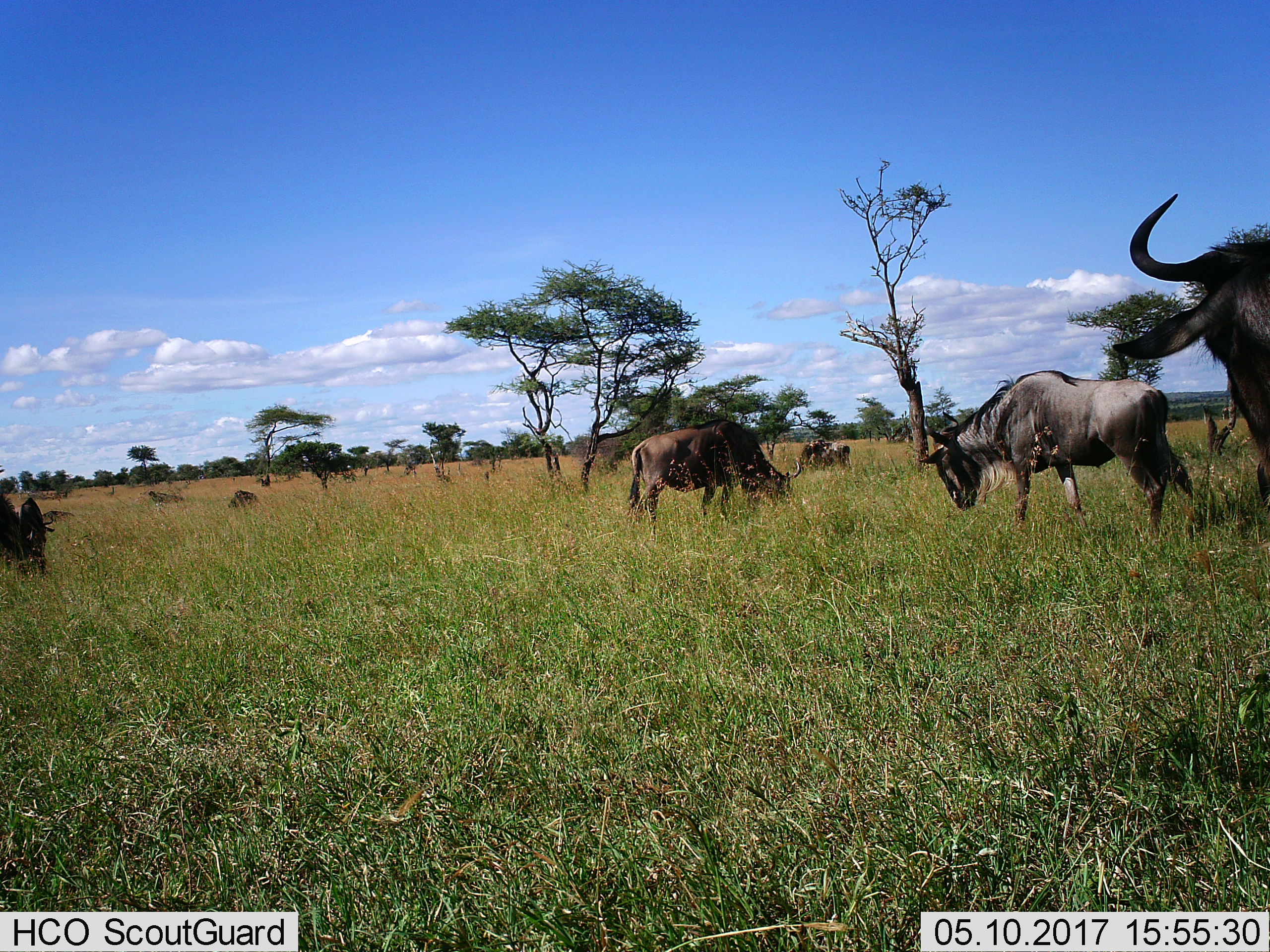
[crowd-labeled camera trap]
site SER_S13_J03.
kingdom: Animalia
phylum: Chordata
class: Mammalia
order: Artiodactyla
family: Bovidae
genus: Connochaetes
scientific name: Connochaetes taurinus taurinus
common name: blue wildebeest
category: wildebeestblue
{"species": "wildebeestblue (blue wildebeest) (Connochaetes taurinus taurinus)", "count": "7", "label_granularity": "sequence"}